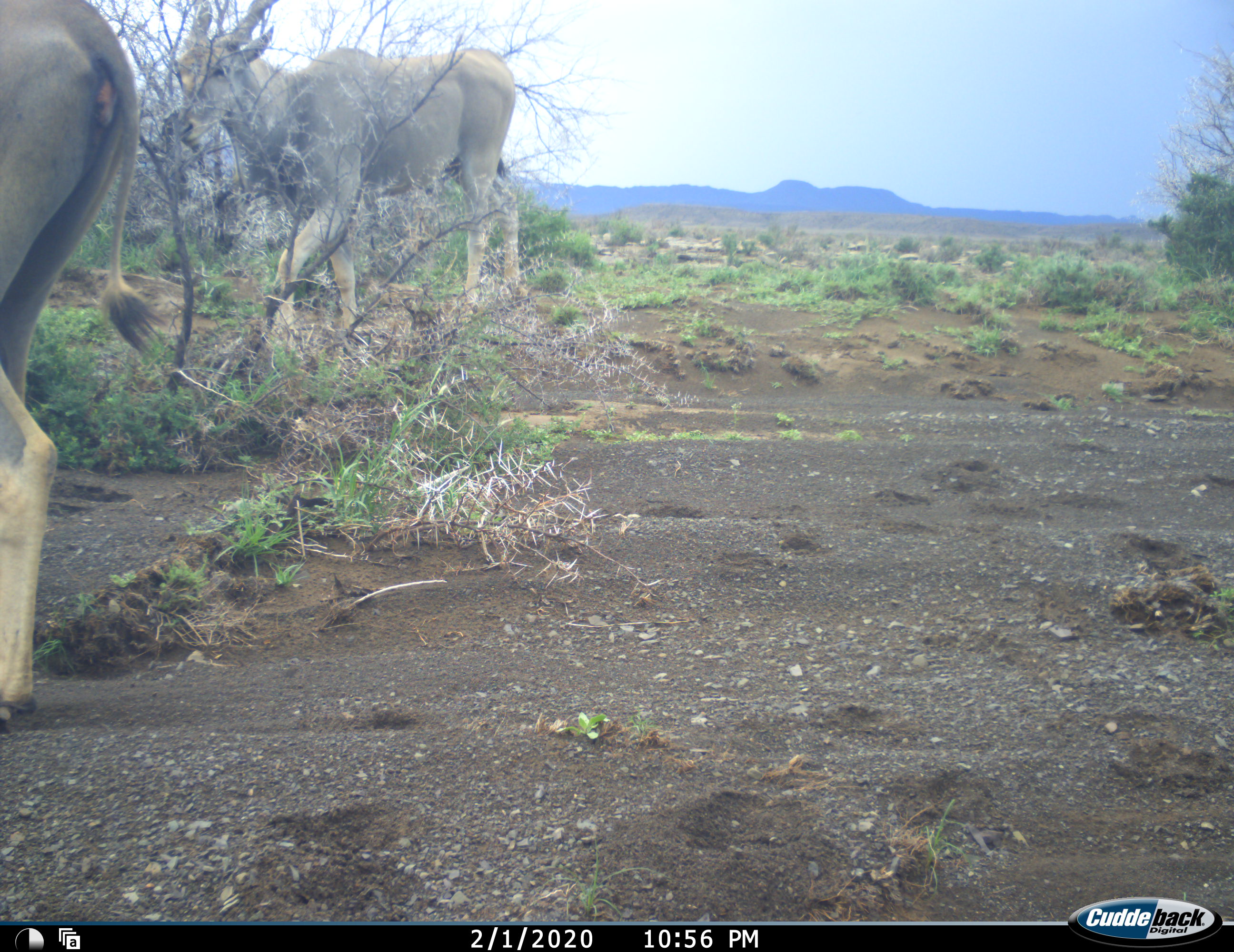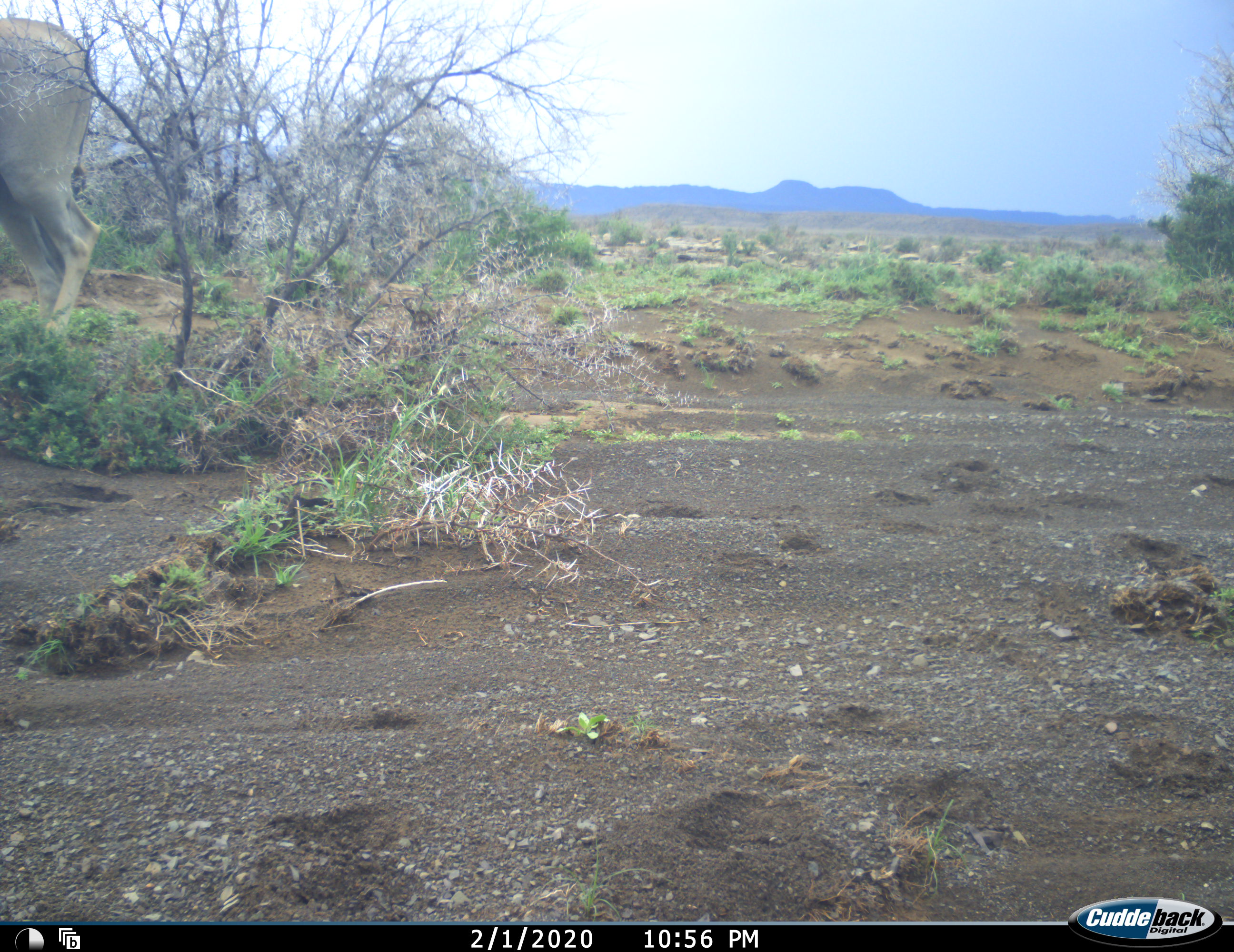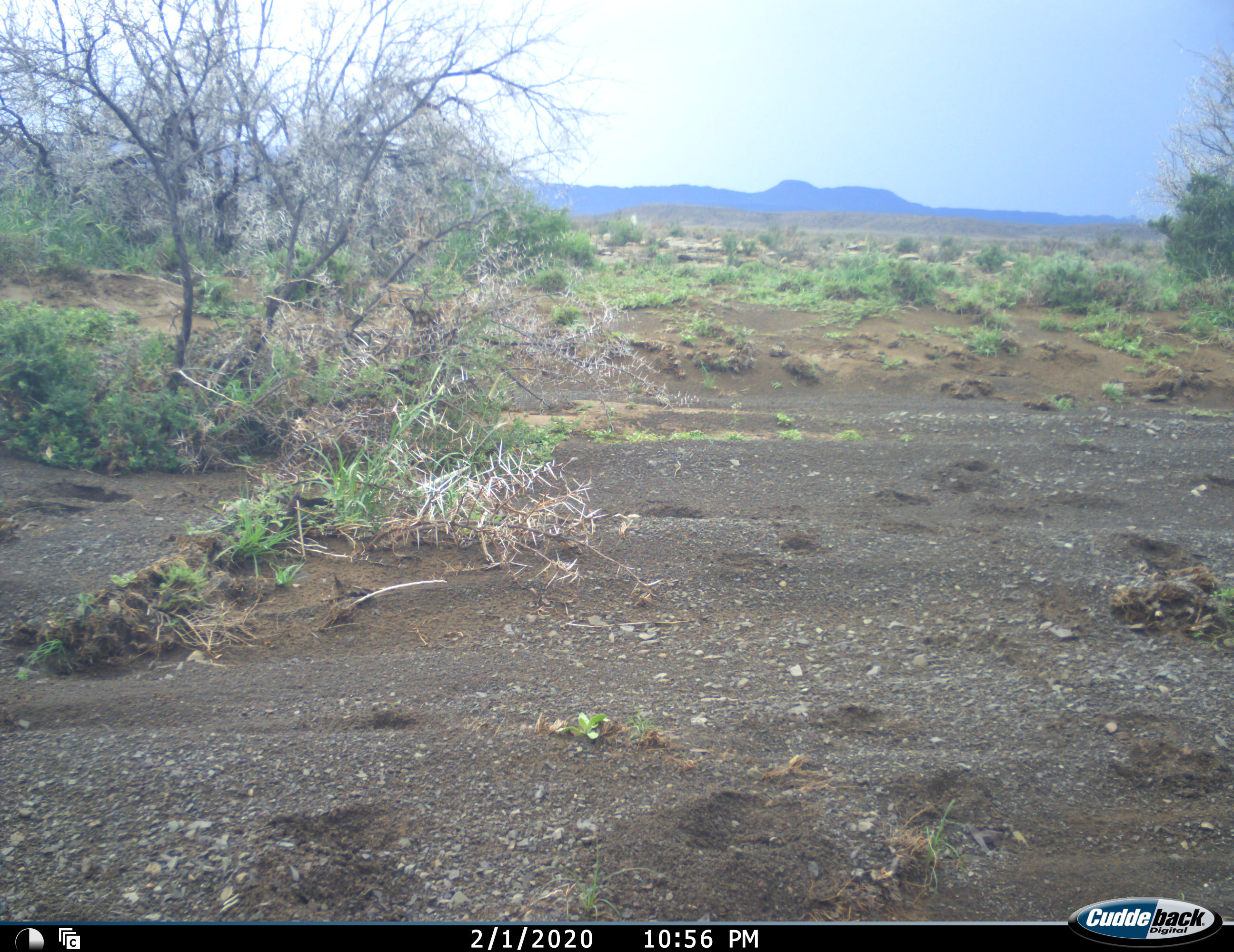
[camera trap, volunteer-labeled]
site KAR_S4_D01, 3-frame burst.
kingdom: Animalia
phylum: Chordata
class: Mammalia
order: Artiodactyla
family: Bovidae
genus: Tragelaphus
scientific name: Tragelaphus oryx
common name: eland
Eland (Tragelaphus oryx), count 2. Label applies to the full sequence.